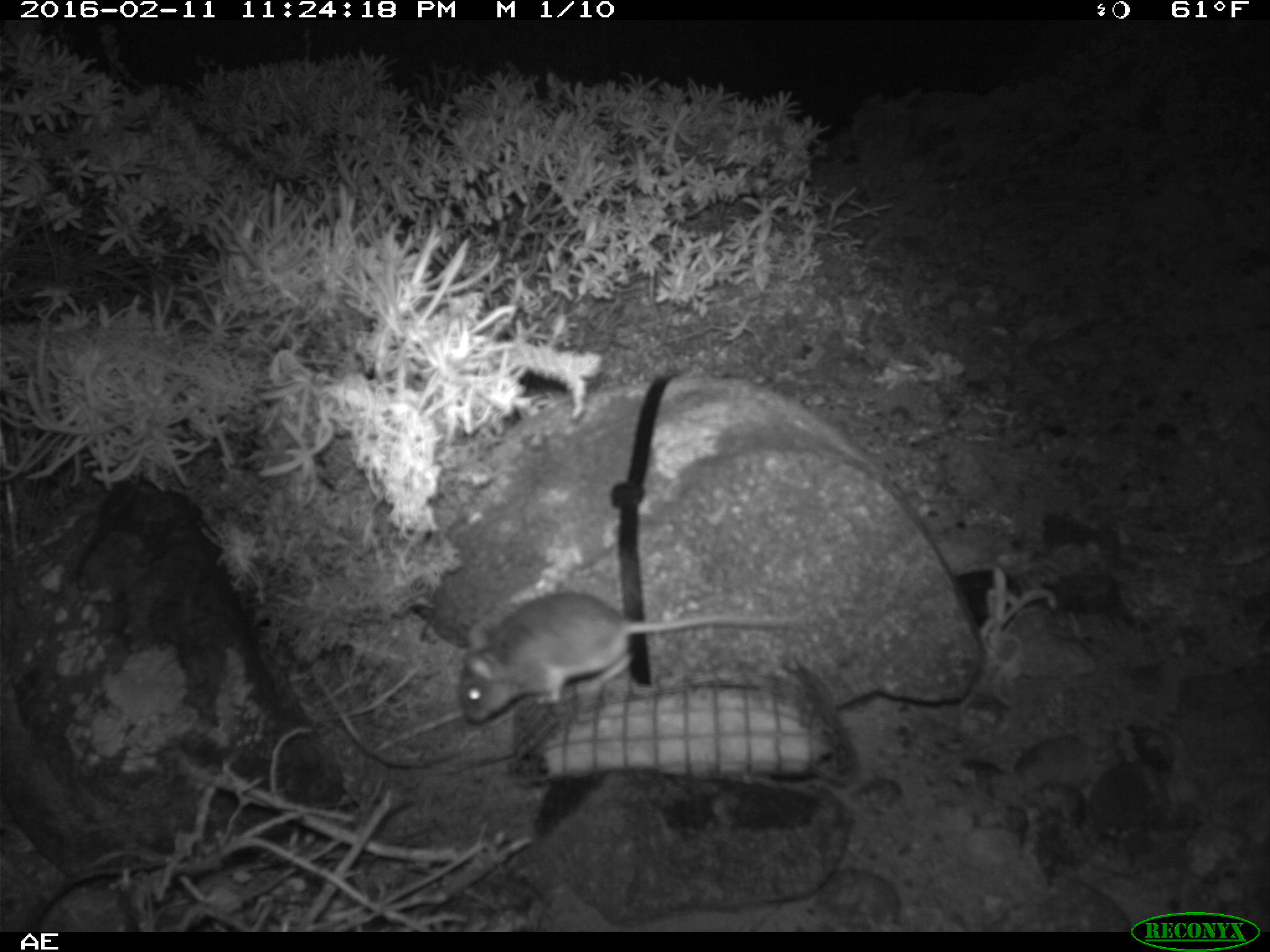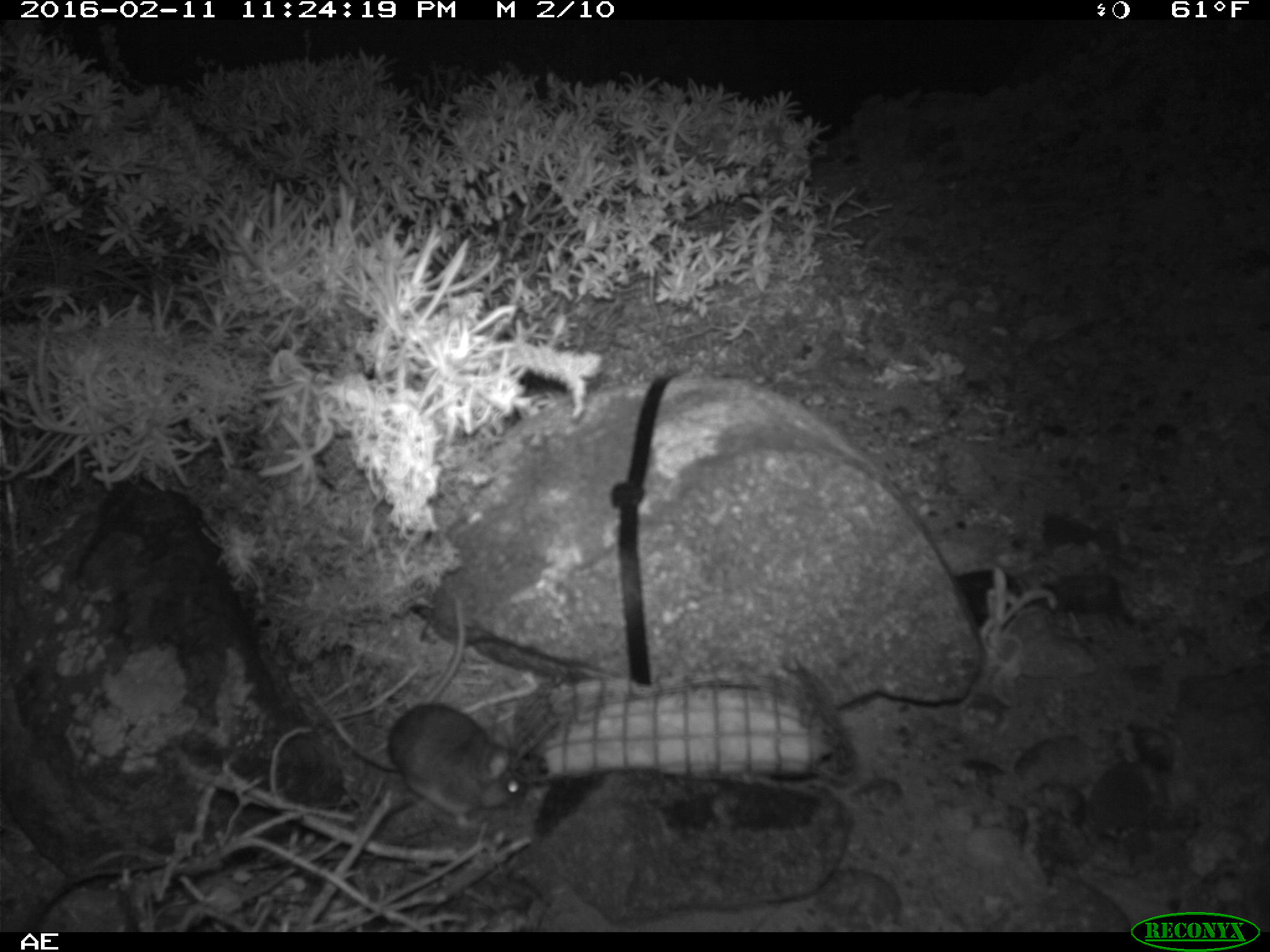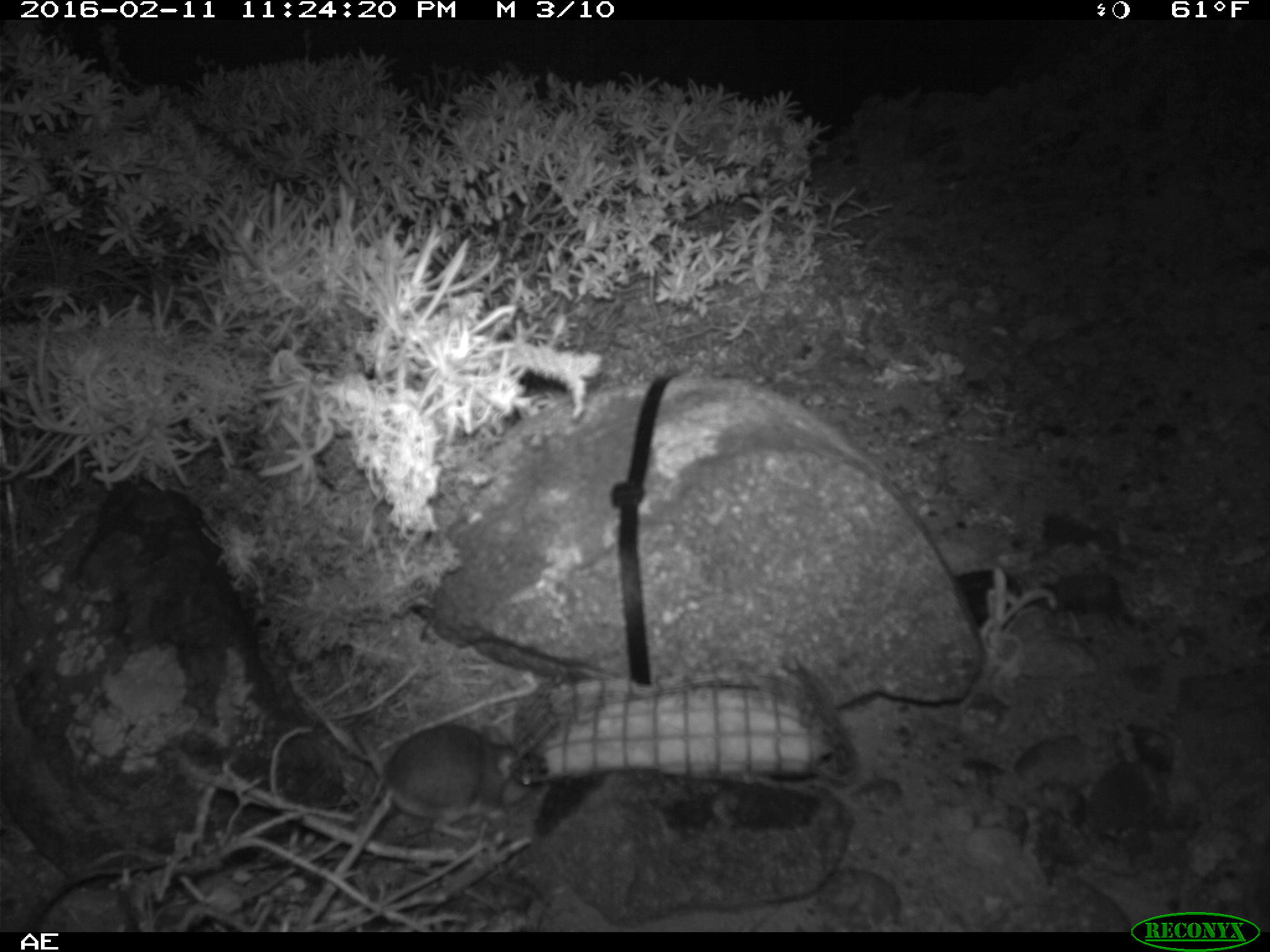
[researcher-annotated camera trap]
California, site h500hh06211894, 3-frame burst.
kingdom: Animalia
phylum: Chordata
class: Mammalia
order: Rodentia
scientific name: Rodentia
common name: rodent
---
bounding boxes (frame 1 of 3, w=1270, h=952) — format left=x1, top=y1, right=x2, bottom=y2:
rodent: left=458, top=588, right=802, bottom=722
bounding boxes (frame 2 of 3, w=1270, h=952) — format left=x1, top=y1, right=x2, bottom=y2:
rodent: left=388, top=593, right=526, bottom=830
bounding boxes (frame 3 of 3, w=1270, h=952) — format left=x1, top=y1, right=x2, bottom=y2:
rodent: left=383, top=721, right=533, bottom=839